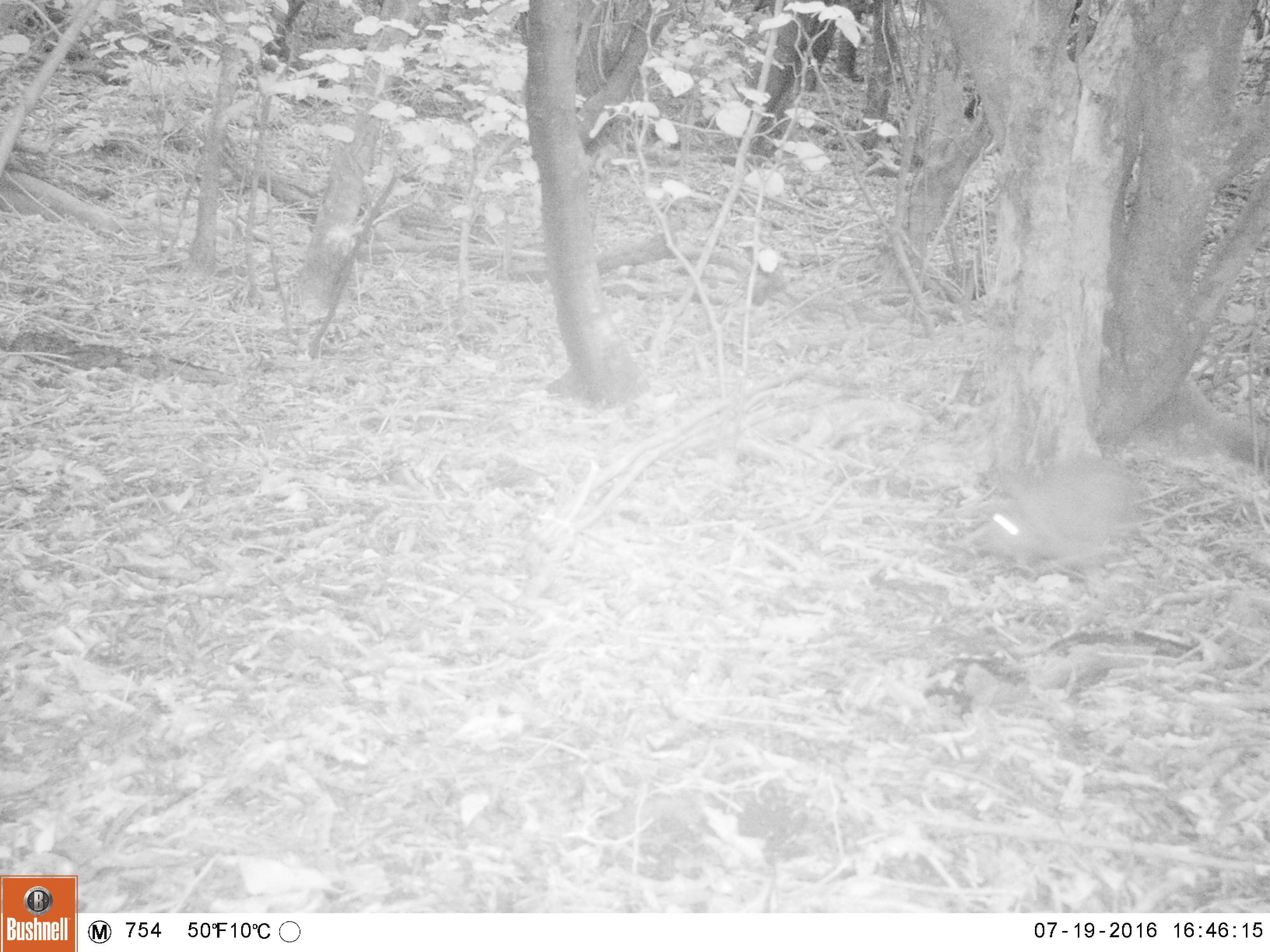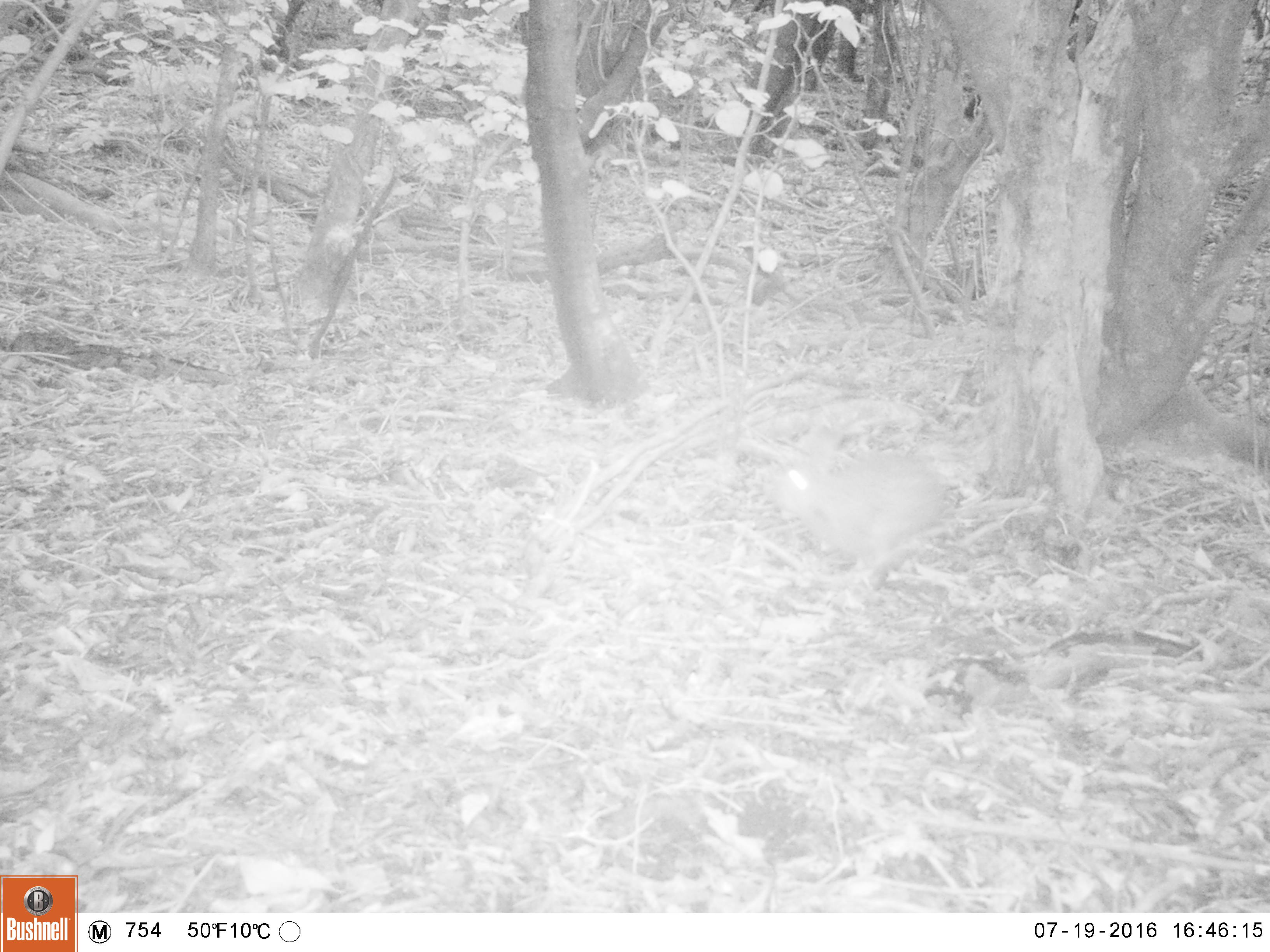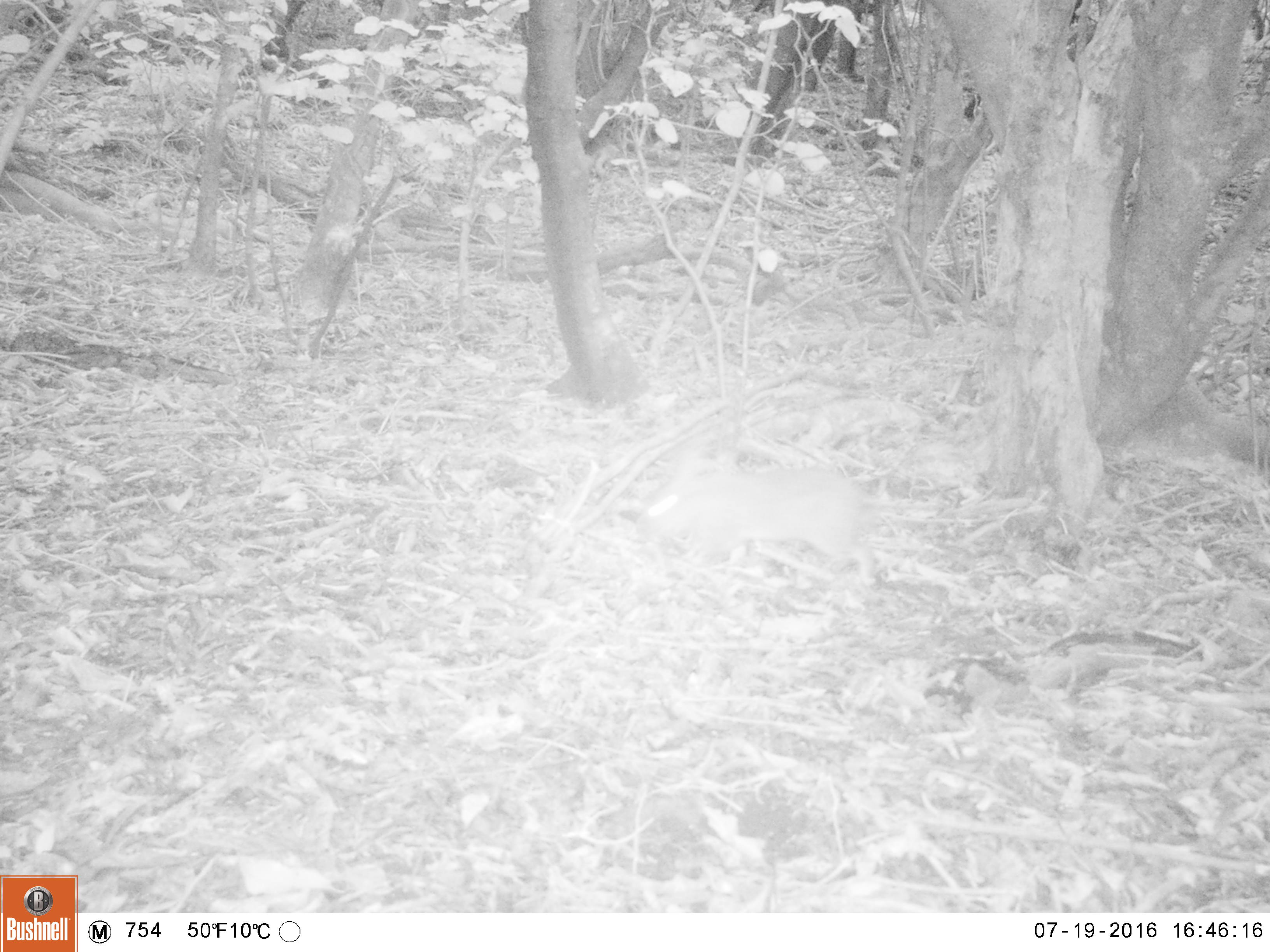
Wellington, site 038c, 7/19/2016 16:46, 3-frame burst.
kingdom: Animalia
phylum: Chordata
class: Mammalia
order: Lagomorpha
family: Leporidae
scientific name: Leporidae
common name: rabbit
Rabbit (Leporidae).